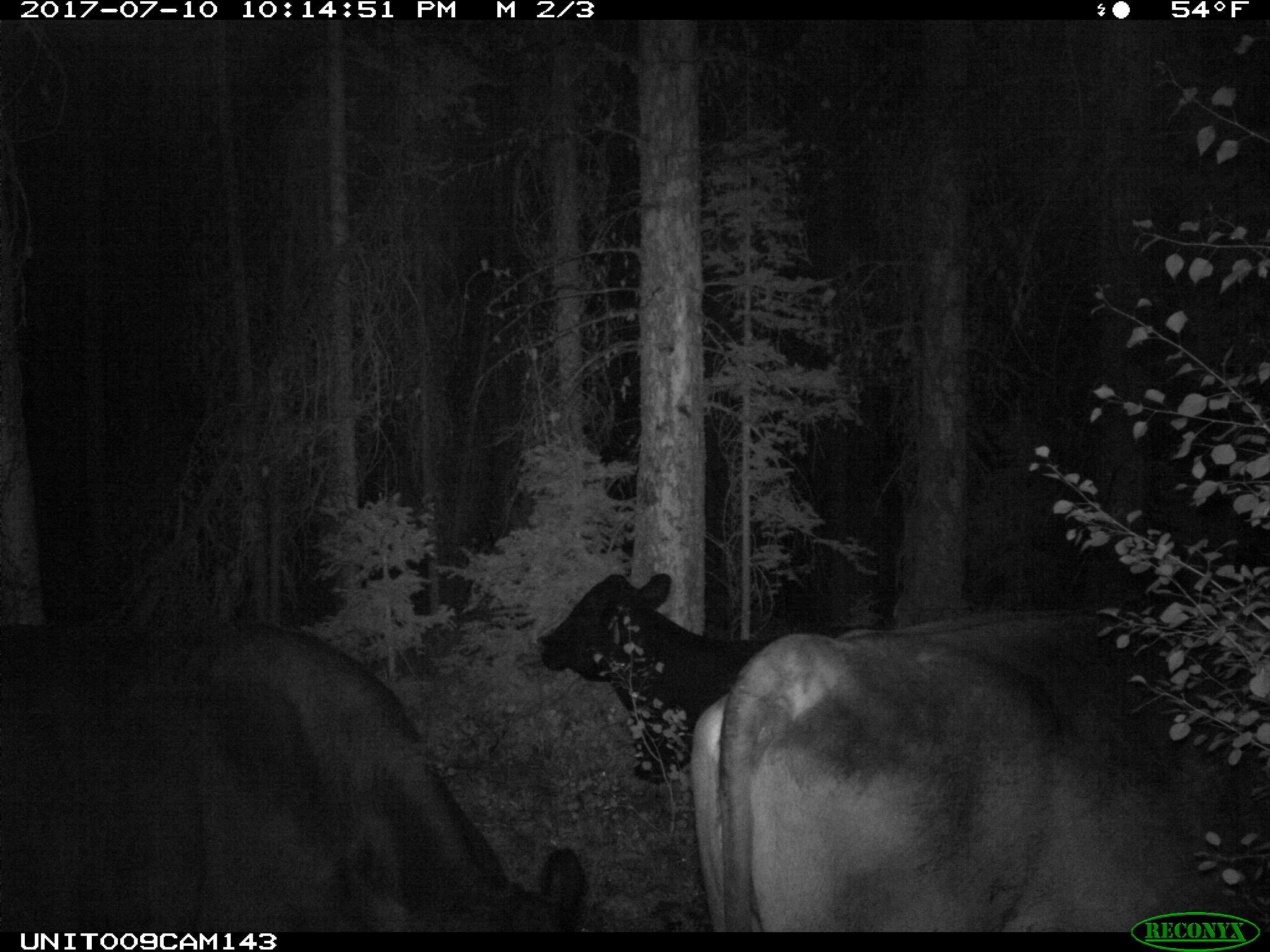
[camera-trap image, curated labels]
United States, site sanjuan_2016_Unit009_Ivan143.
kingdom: Animalia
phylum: Chordata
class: Mammalia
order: Artiodactyla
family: Bovidae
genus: Bos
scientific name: Bos taurus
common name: domestic cow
Bos taurus (domestic cow).